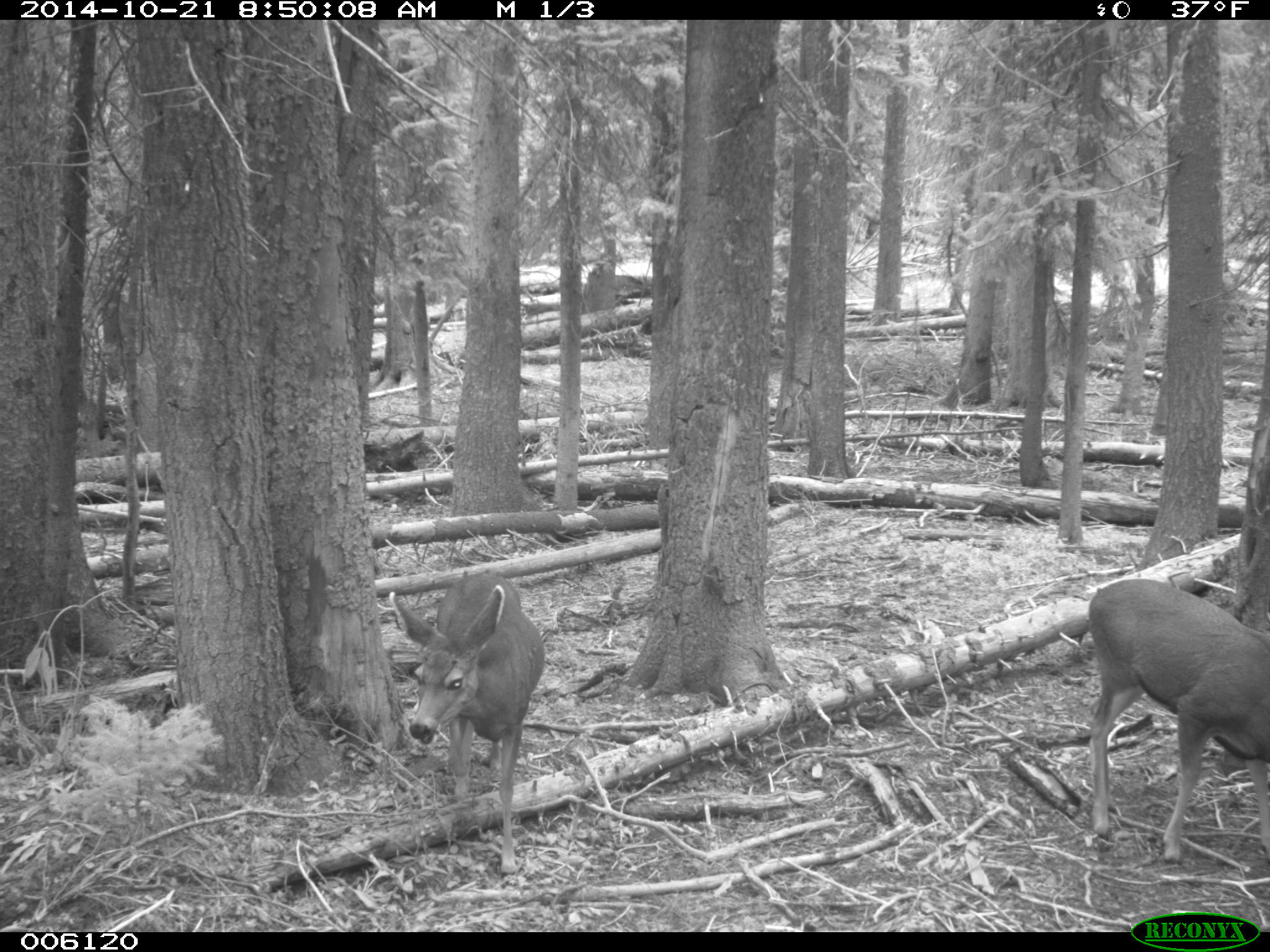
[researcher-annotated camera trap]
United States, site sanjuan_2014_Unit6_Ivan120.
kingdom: Animalia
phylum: Chordata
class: Mammalia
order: Artiodactyla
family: Cervidae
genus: Odocoileus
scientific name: Odocoileus hemionus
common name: mule deer